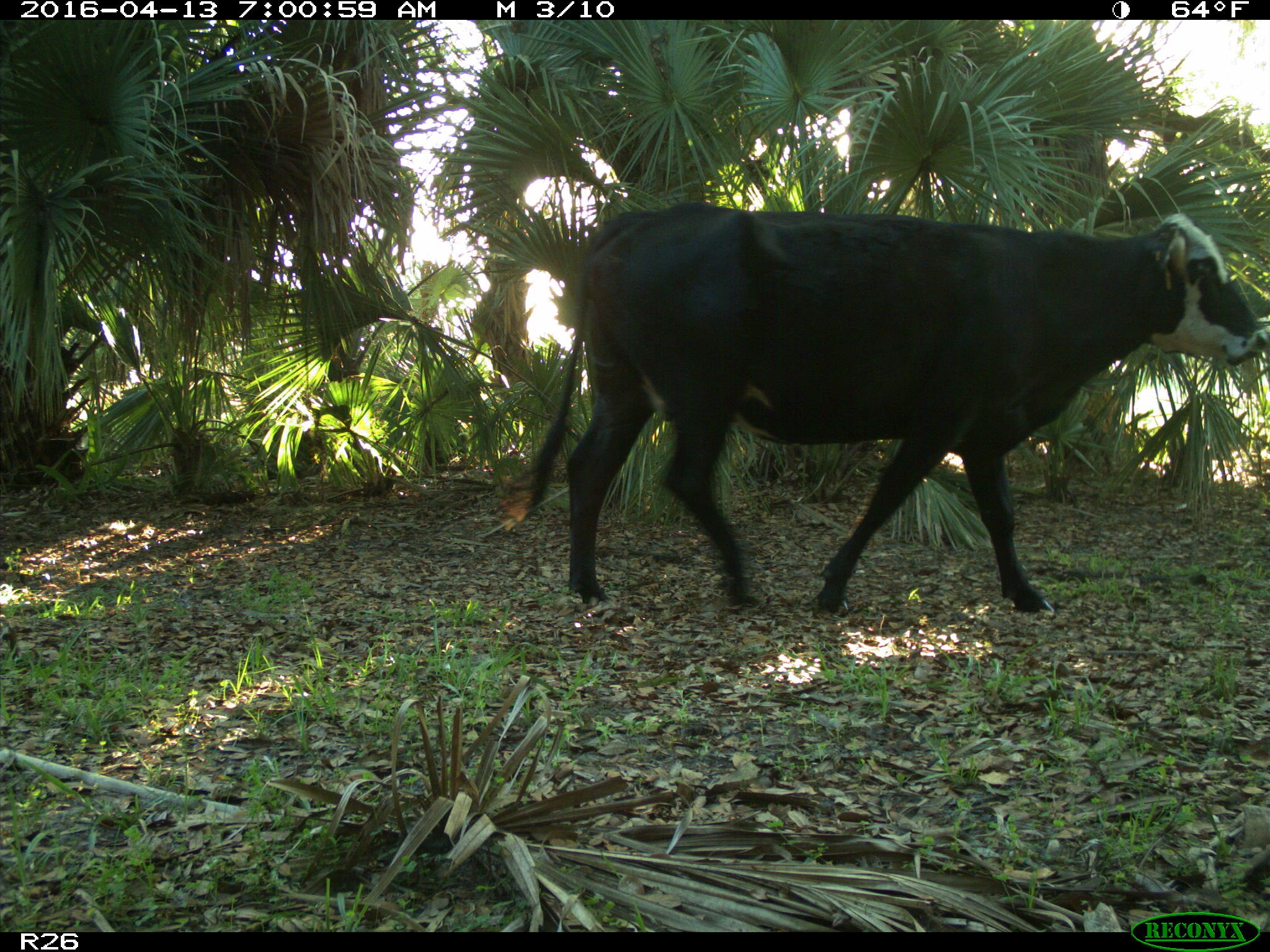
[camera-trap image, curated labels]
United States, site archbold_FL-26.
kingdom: Animalia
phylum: Chordata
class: Mammalia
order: Artiodactyla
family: Bovidae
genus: Bos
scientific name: Bos taurus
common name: domestic cow